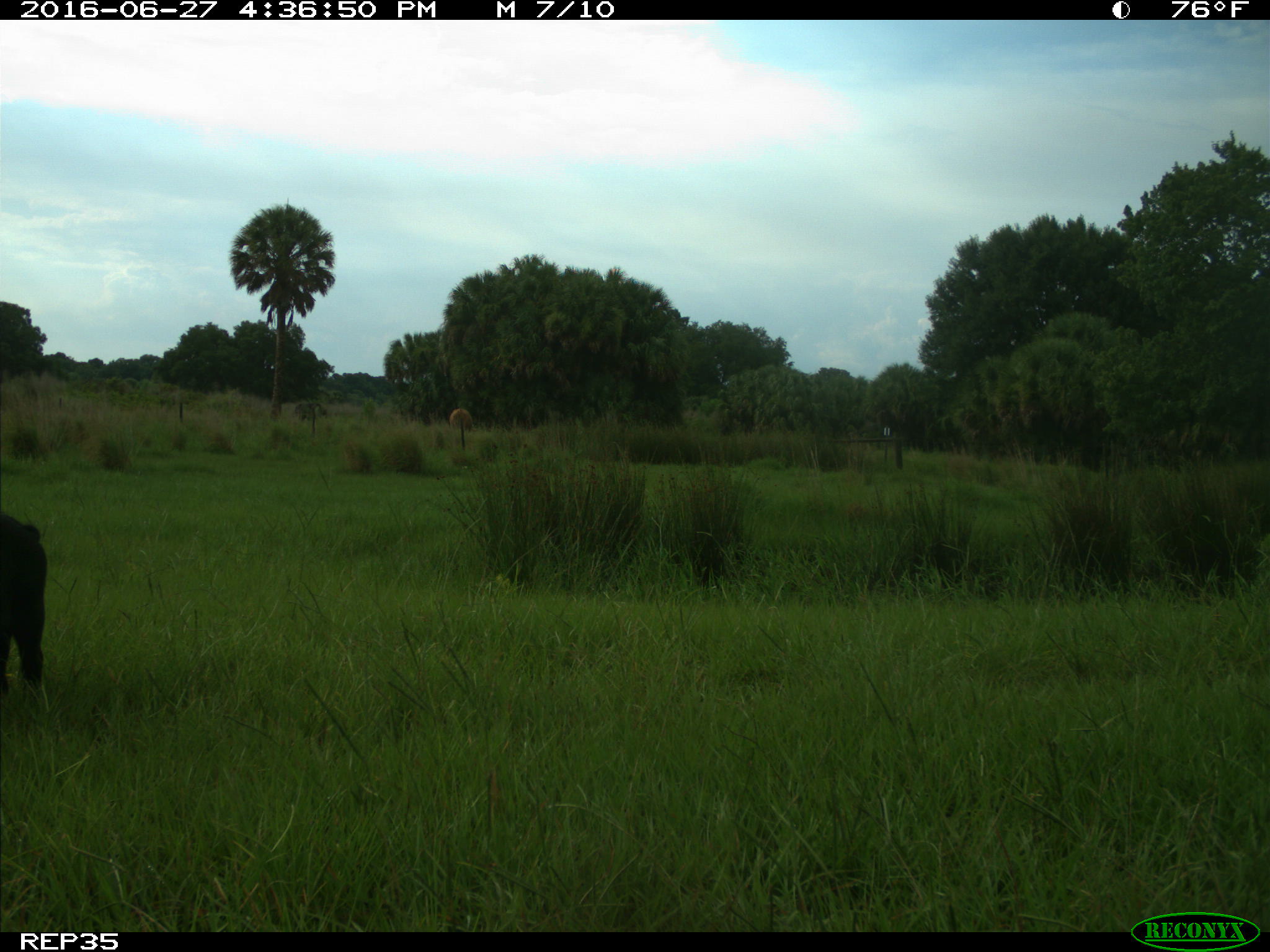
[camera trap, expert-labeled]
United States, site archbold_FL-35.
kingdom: Animalia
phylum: Chordata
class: Mammalia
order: Artiodactyla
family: Suidae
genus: Sus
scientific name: Sus scrofa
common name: wild boar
Sus scrofa (wild boar).